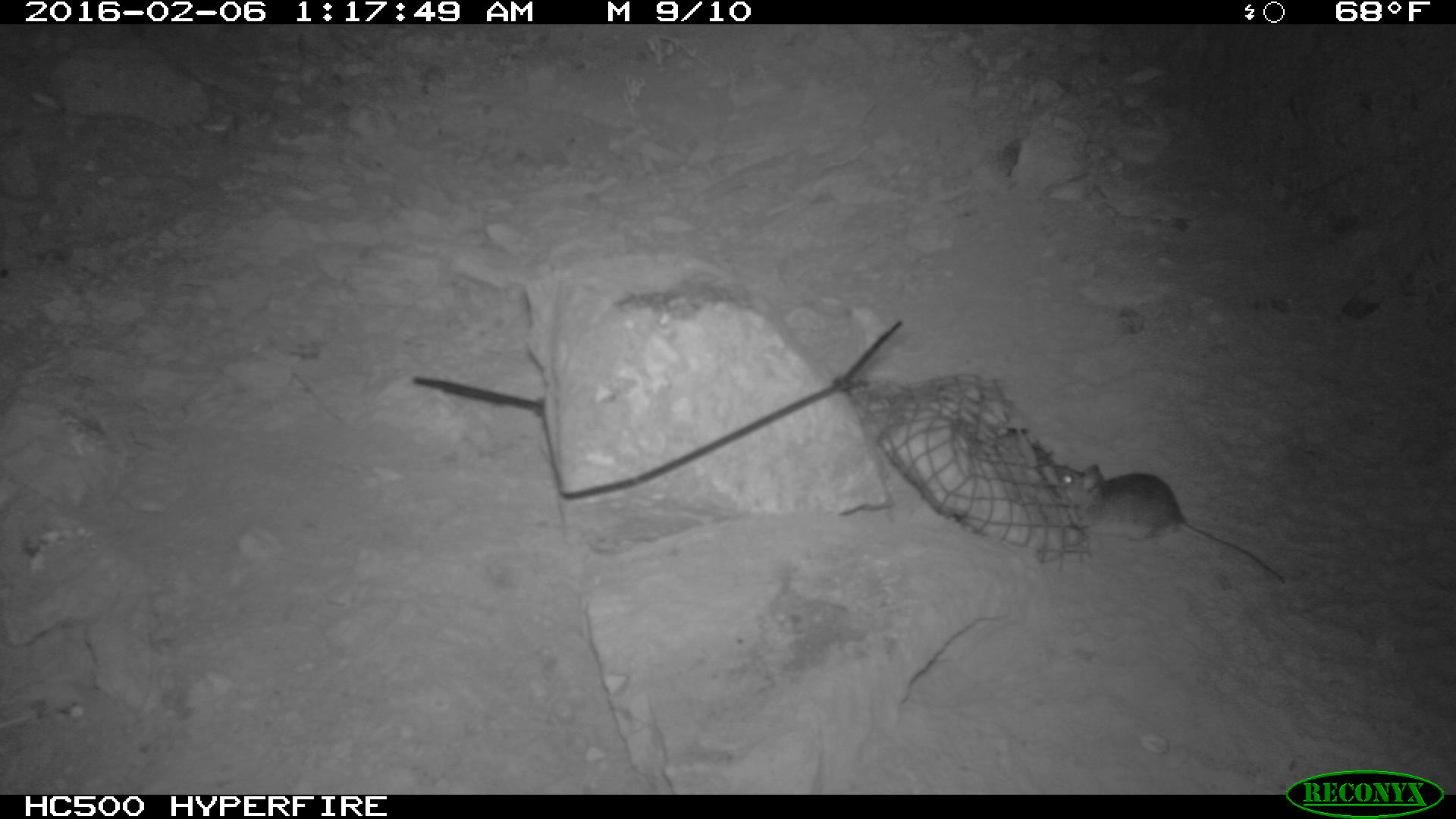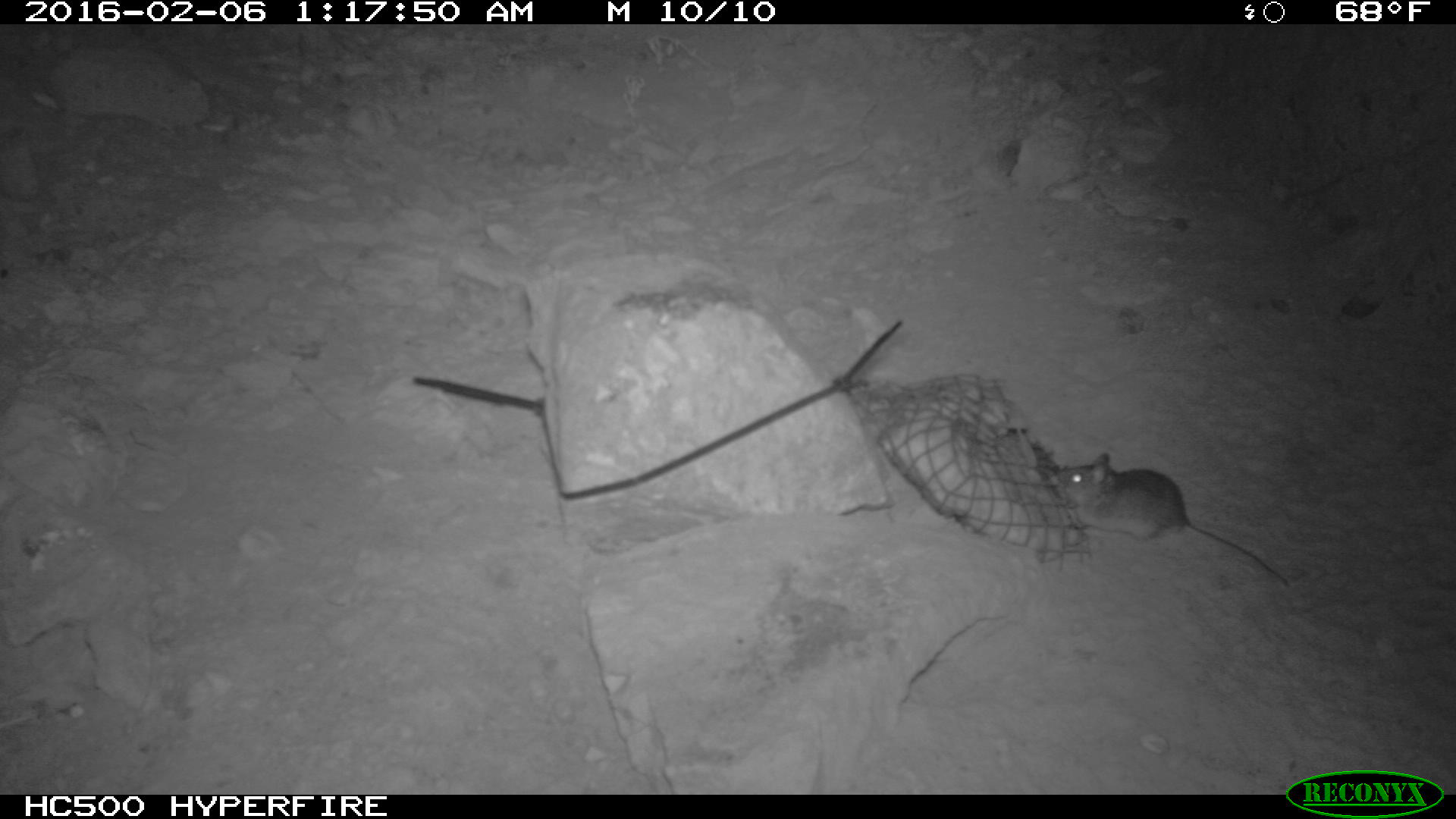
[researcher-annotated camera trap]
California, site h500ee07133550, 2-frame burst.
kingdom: Animalia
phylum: Chordata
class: Mammalia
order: Rodentia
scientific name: Rodentia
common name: rodent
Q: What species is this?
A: Rodent (Rodentia).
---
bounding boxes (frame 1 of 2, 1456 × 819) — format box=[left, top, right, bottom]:
rodent: box=[1057, 463, 1285, 583]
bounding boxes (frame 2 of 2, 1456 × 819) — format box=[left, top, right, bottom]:
rodent: box=[1057, 452, 1285, 586]